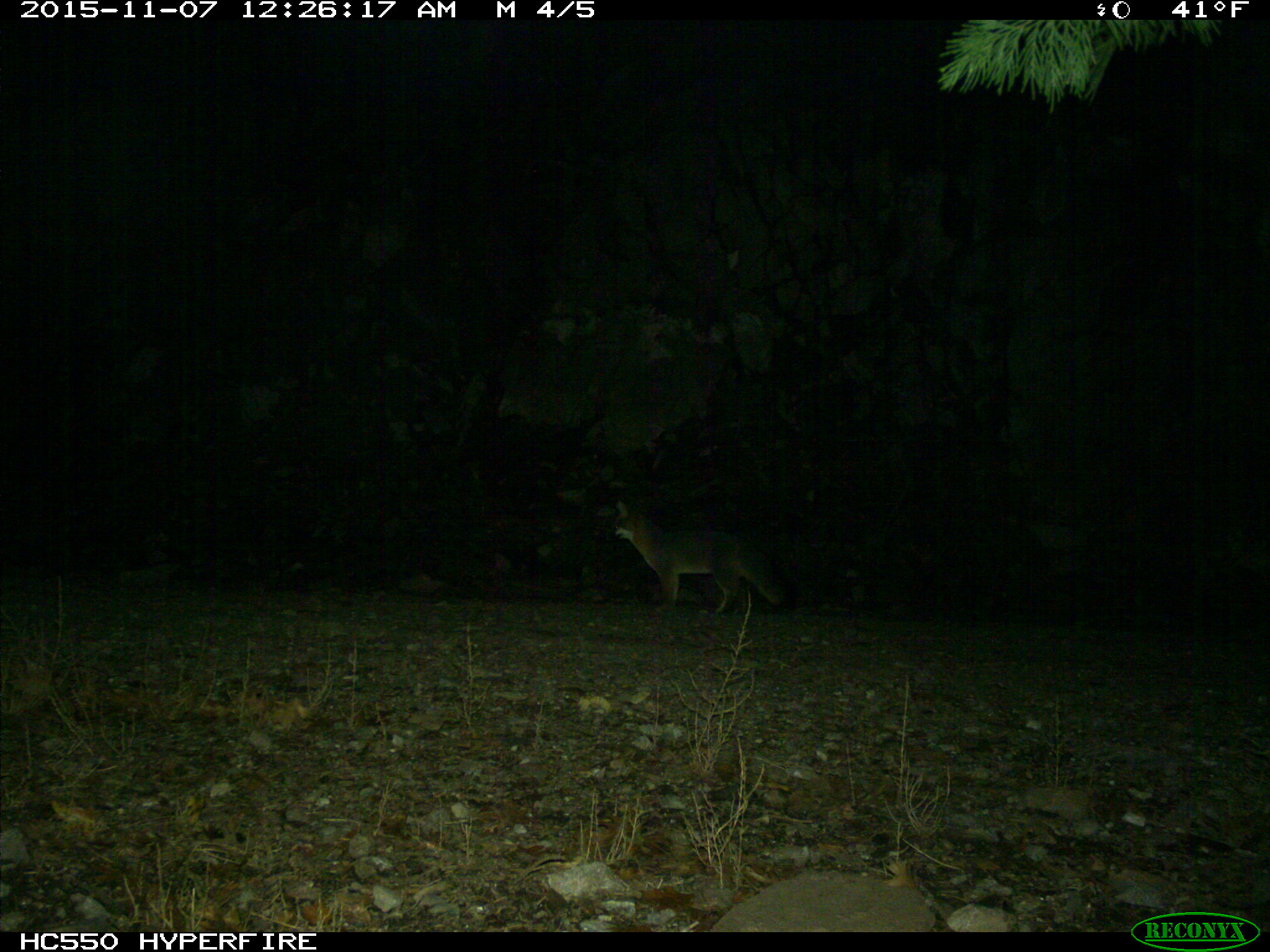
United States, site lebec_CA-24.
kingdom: Animalia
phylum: Chordata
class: Mammalia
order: Carnivora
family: Canidae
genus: Urocyon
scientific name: Urocyon cinereoargenteus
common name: gray fox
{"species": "Urocyon cinereoargenteus (gray fox)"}